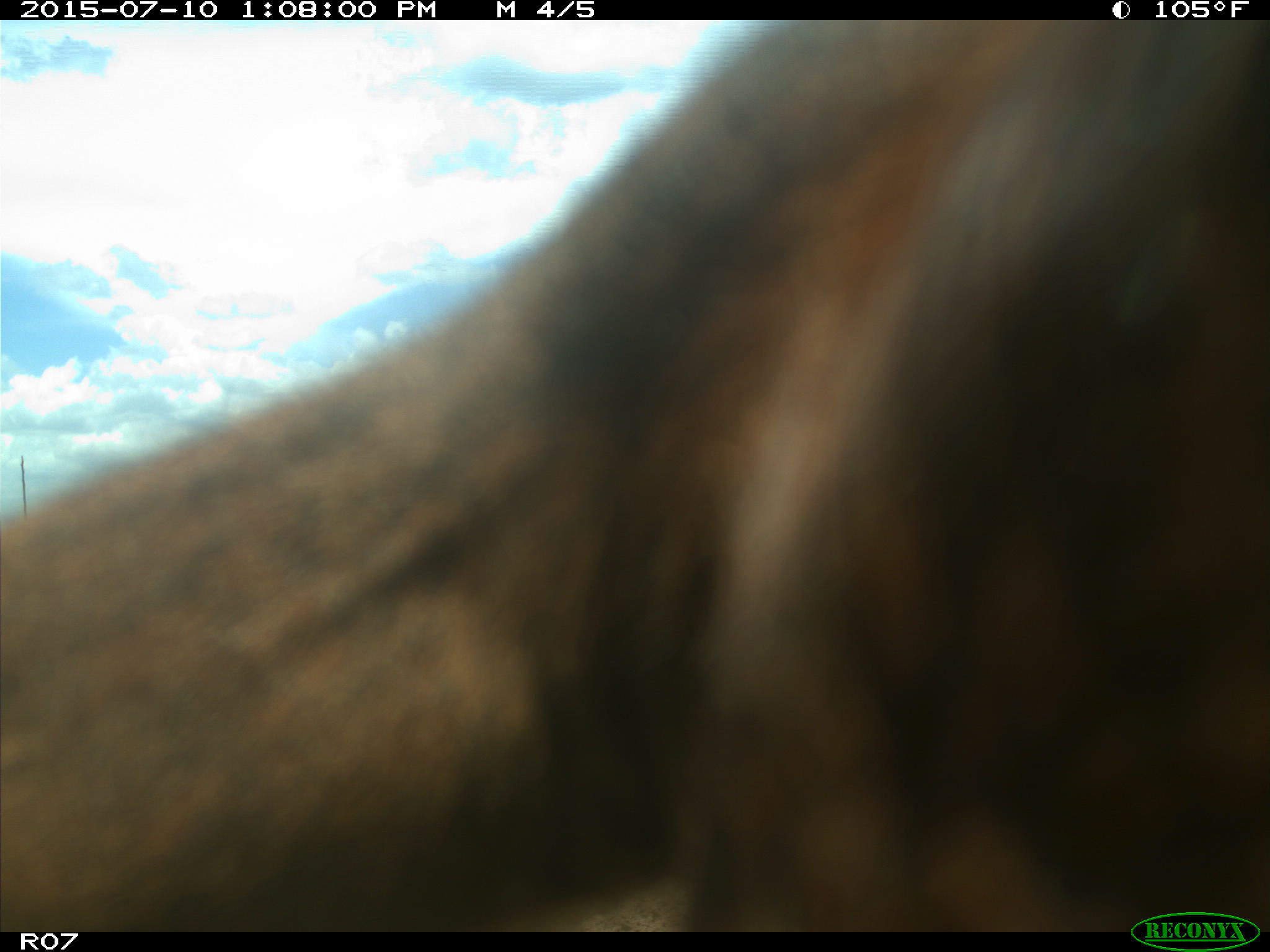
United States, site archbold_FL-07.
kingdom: Animalia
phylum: Chordata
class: Mammalia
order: Artiodactyla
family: Bovidae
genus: Bos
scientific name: Bos taurus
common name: domestic cow